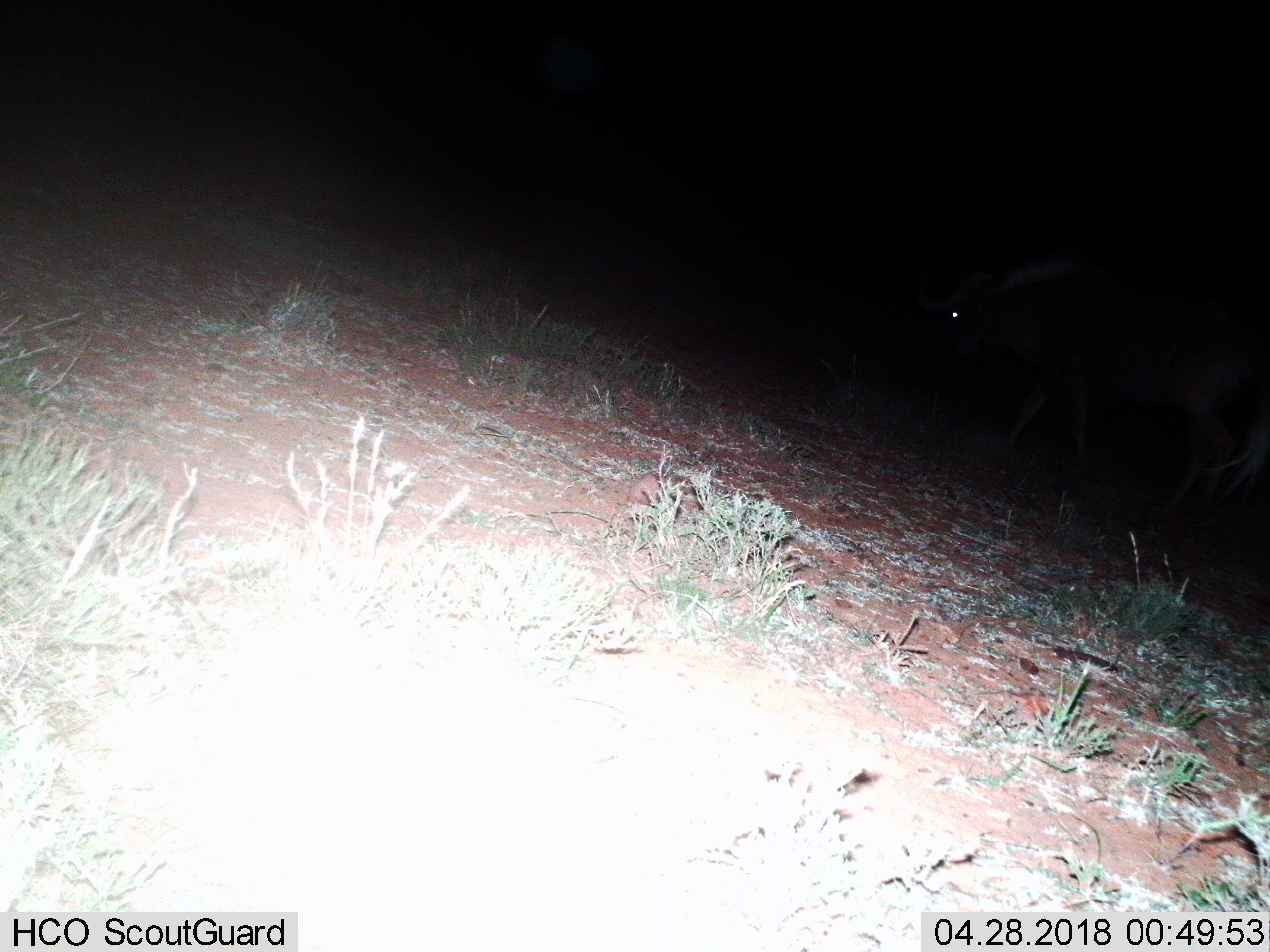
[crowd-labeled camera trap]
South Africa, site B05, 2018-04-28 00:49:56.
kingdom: Animalia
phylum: Chordata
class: Mammalia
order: Artiodactyla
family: Bovidae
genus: Connochaetes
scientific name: Connochaetes gnou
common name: black wildebeest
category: wildebeestblack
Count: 1.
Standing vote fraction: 33%.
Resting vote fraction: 0%.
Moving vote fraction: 67%.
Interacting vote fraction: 0%.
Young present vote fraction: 0%.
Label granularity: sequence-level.